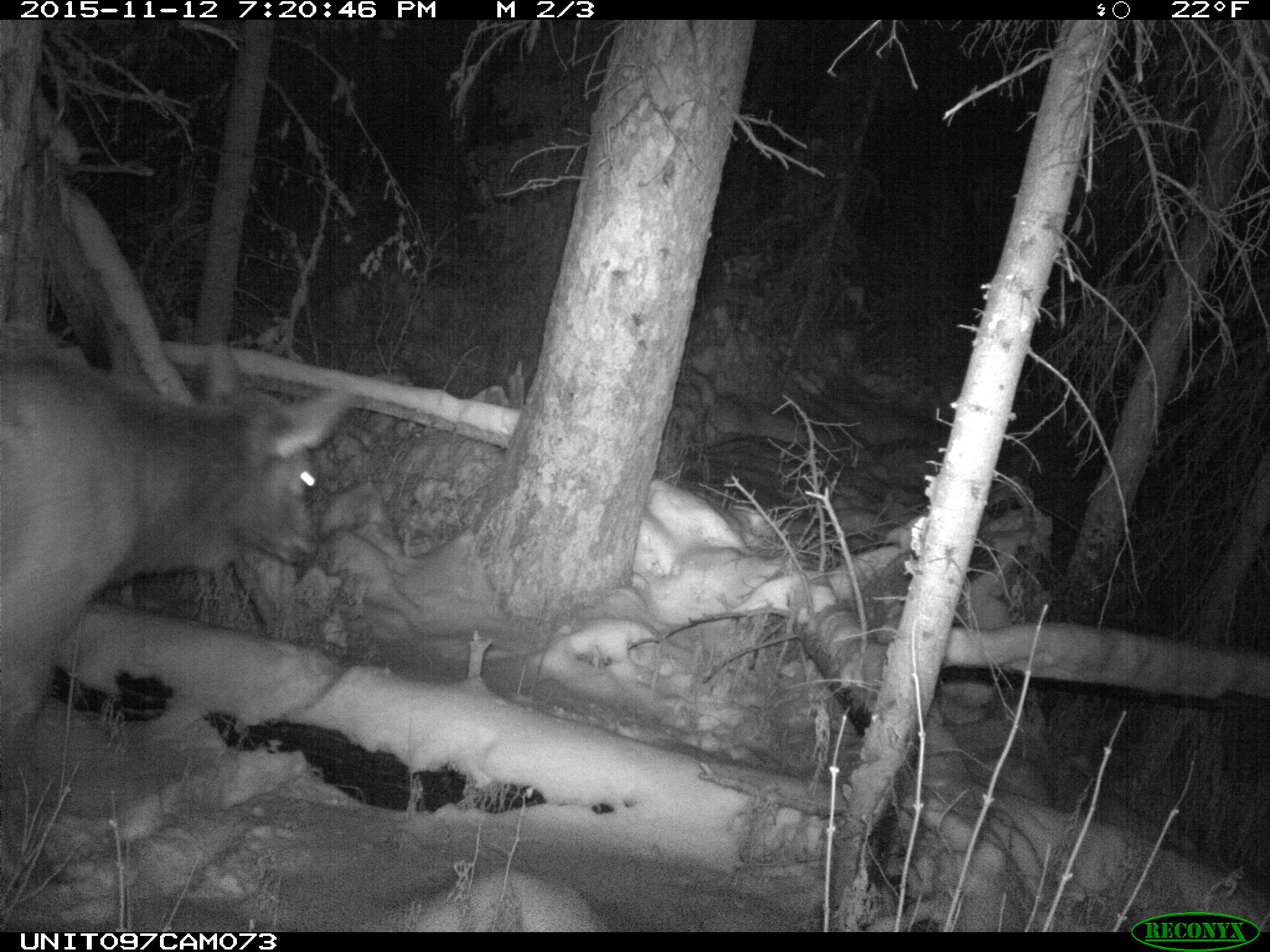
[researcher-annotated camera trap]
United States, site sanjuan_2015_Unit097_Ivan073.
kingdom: Animalia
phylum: Chordata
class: Mammalia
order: Artiodactyla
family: Cervidae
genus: Cervus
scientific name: Cervus elaphus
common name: red deer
Cervus elaphus (red deer).